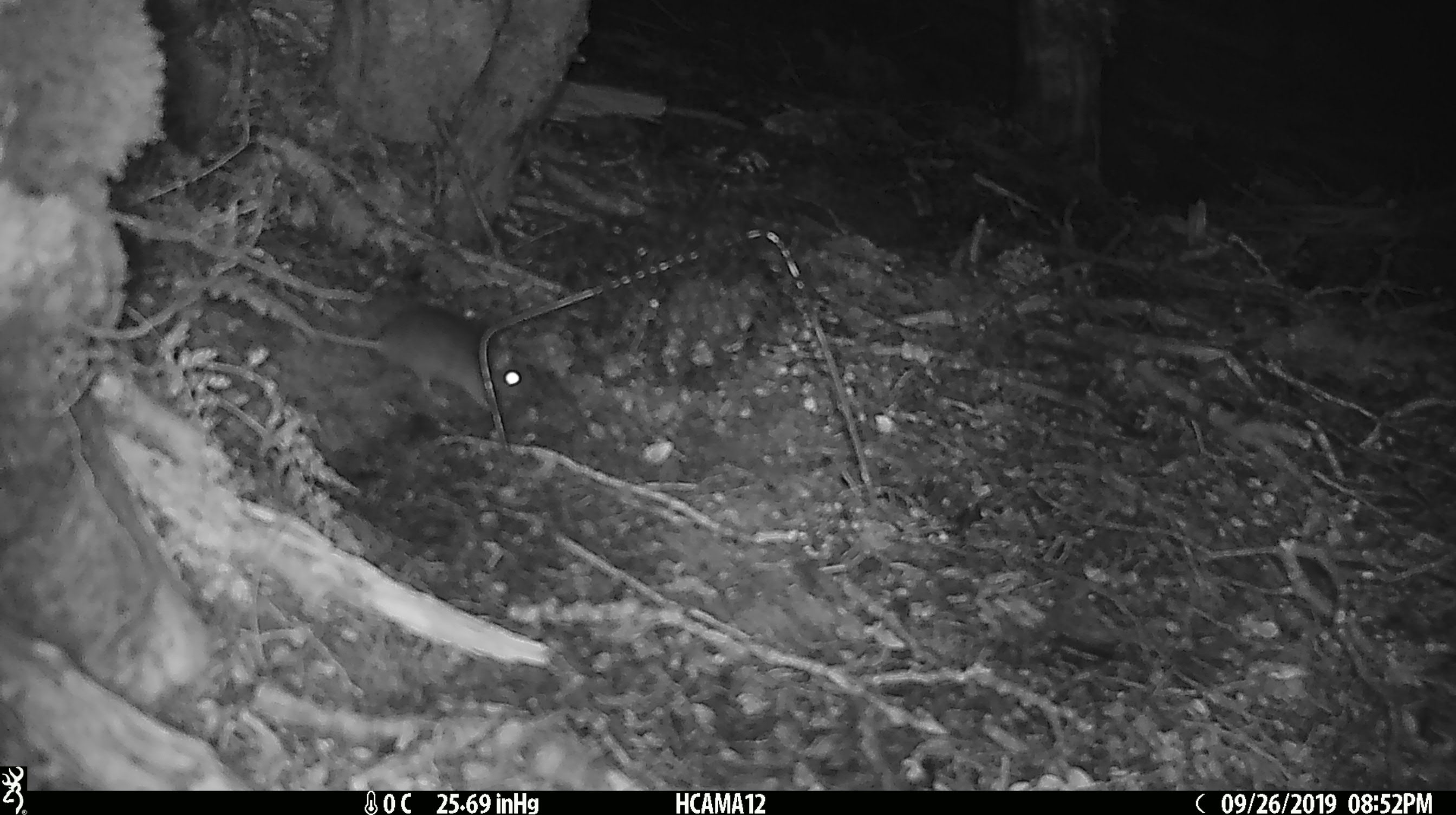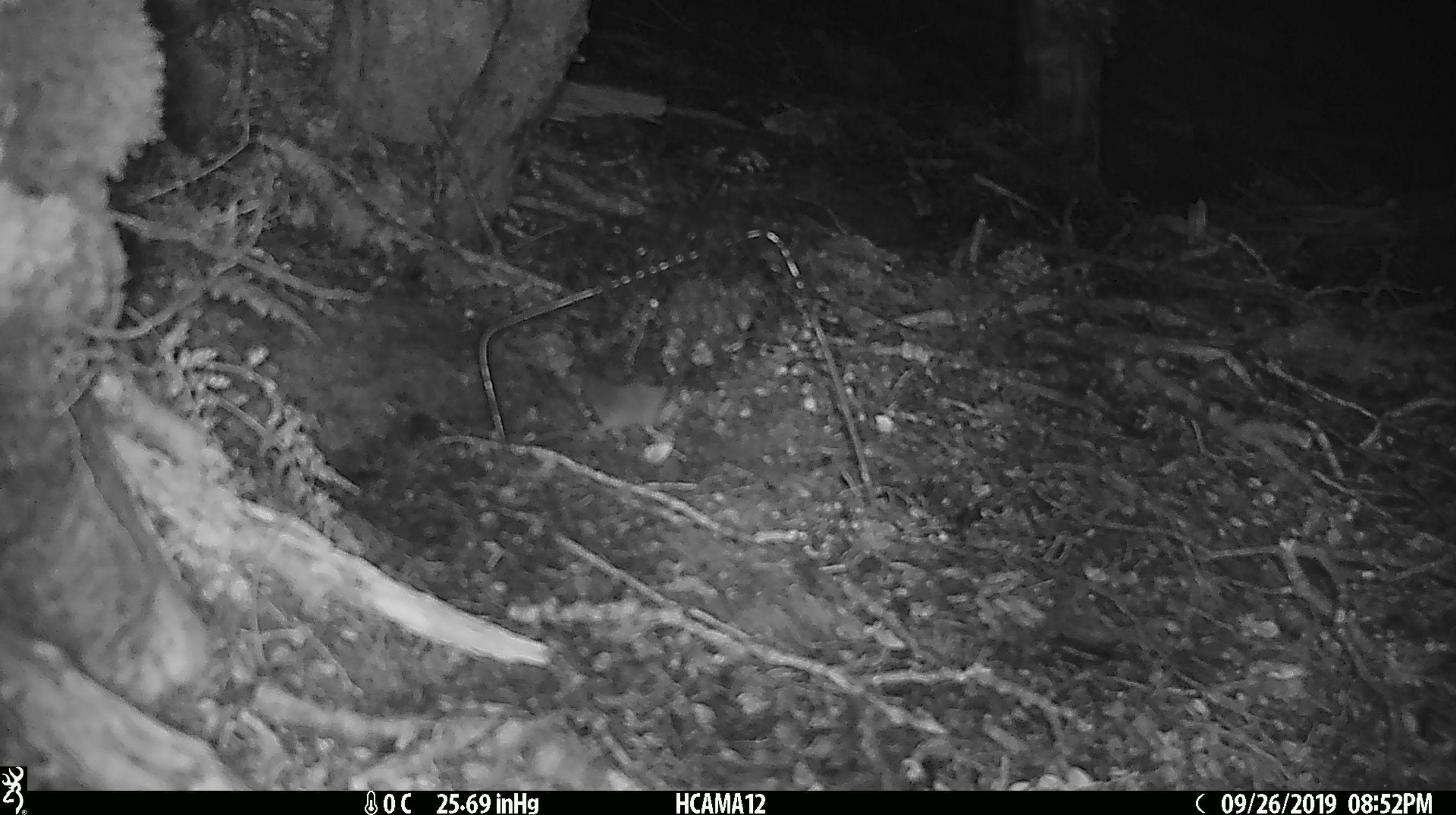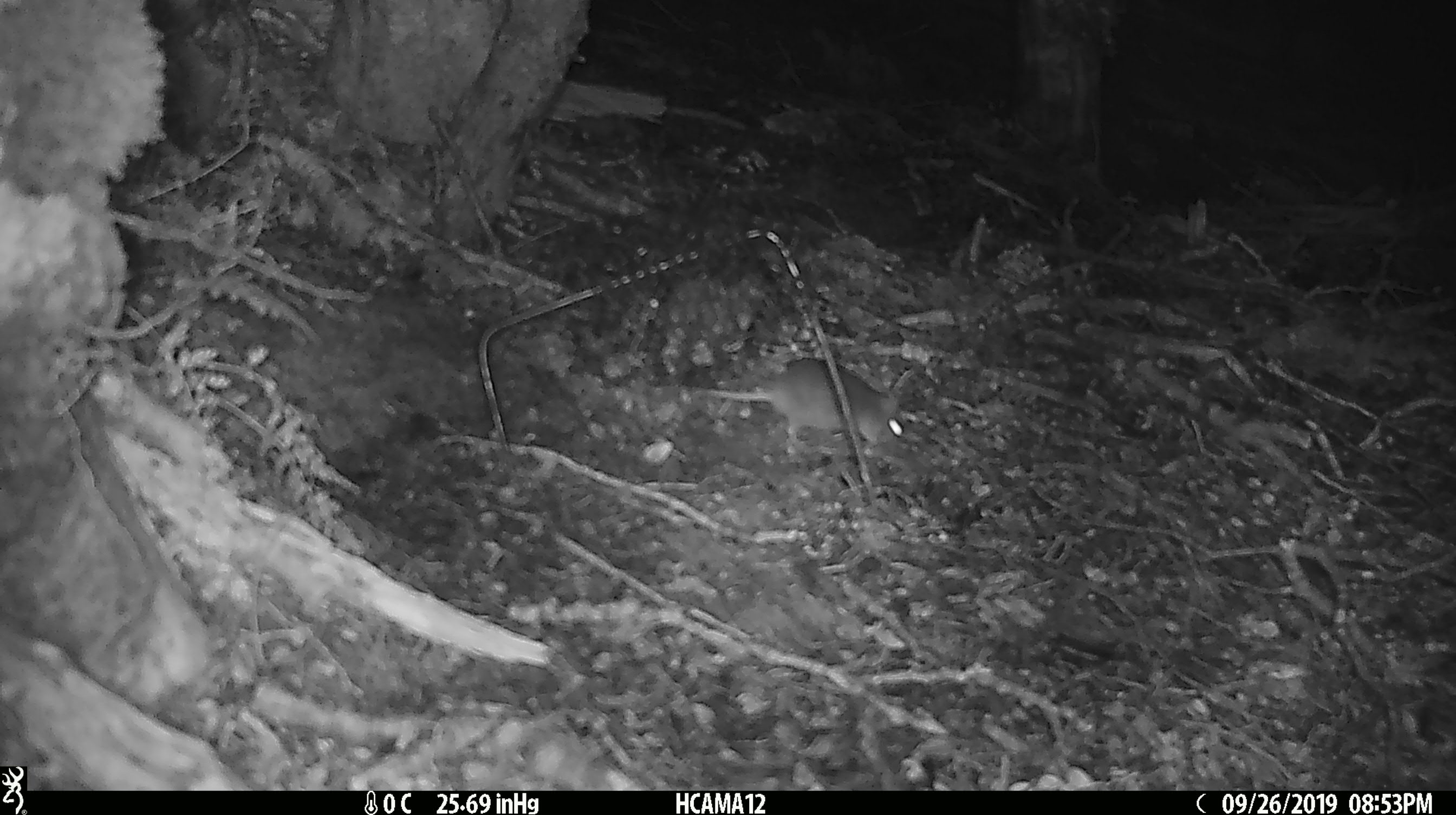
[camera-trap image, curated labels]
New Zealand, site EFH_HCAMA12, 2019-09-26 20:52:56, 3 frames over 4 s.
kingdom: Animalia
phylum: Chordata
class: Mammalia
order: Rodentia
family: Muridae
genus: Mus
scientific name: Mus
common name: mouse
Mouse (Mus).